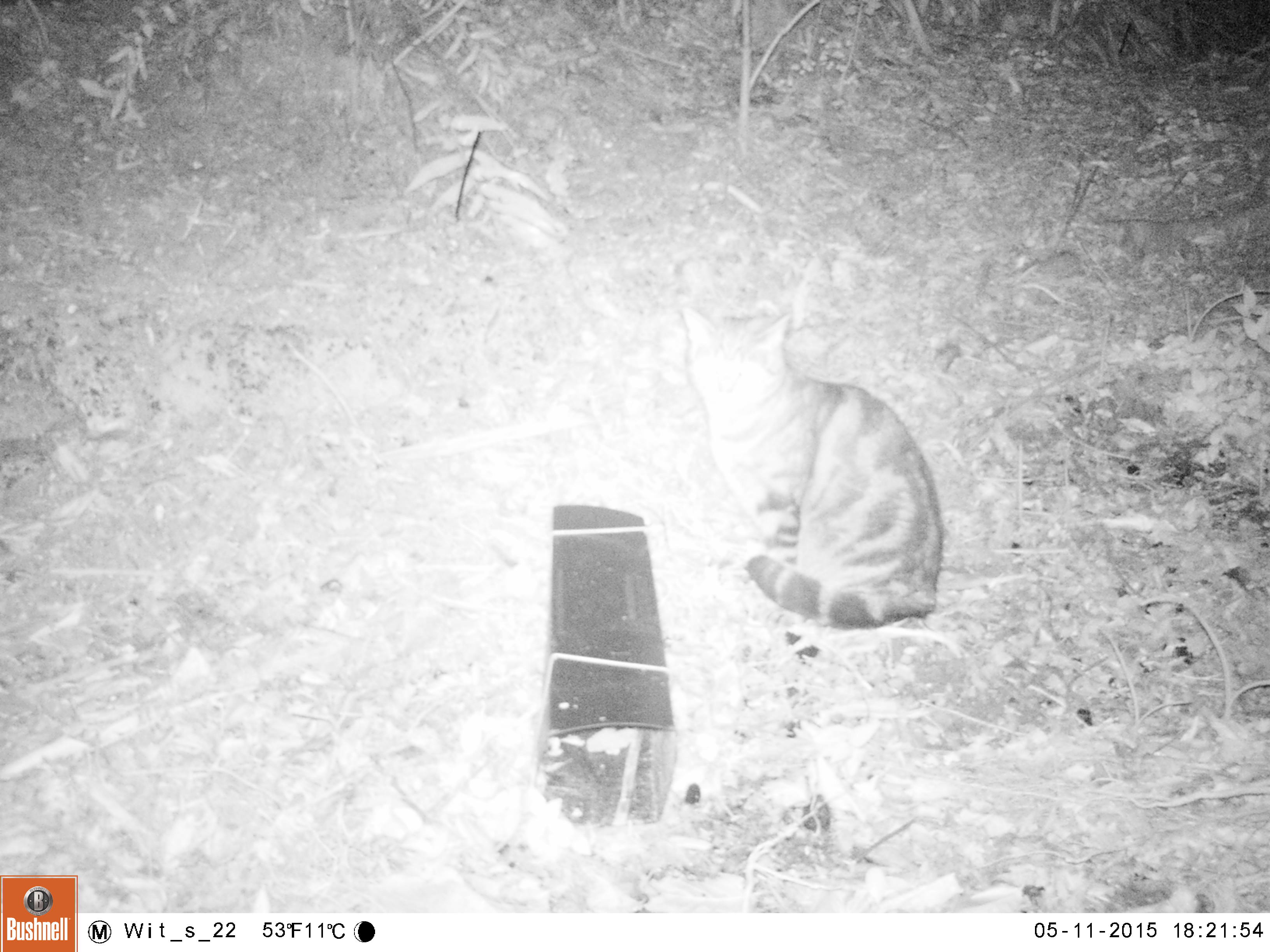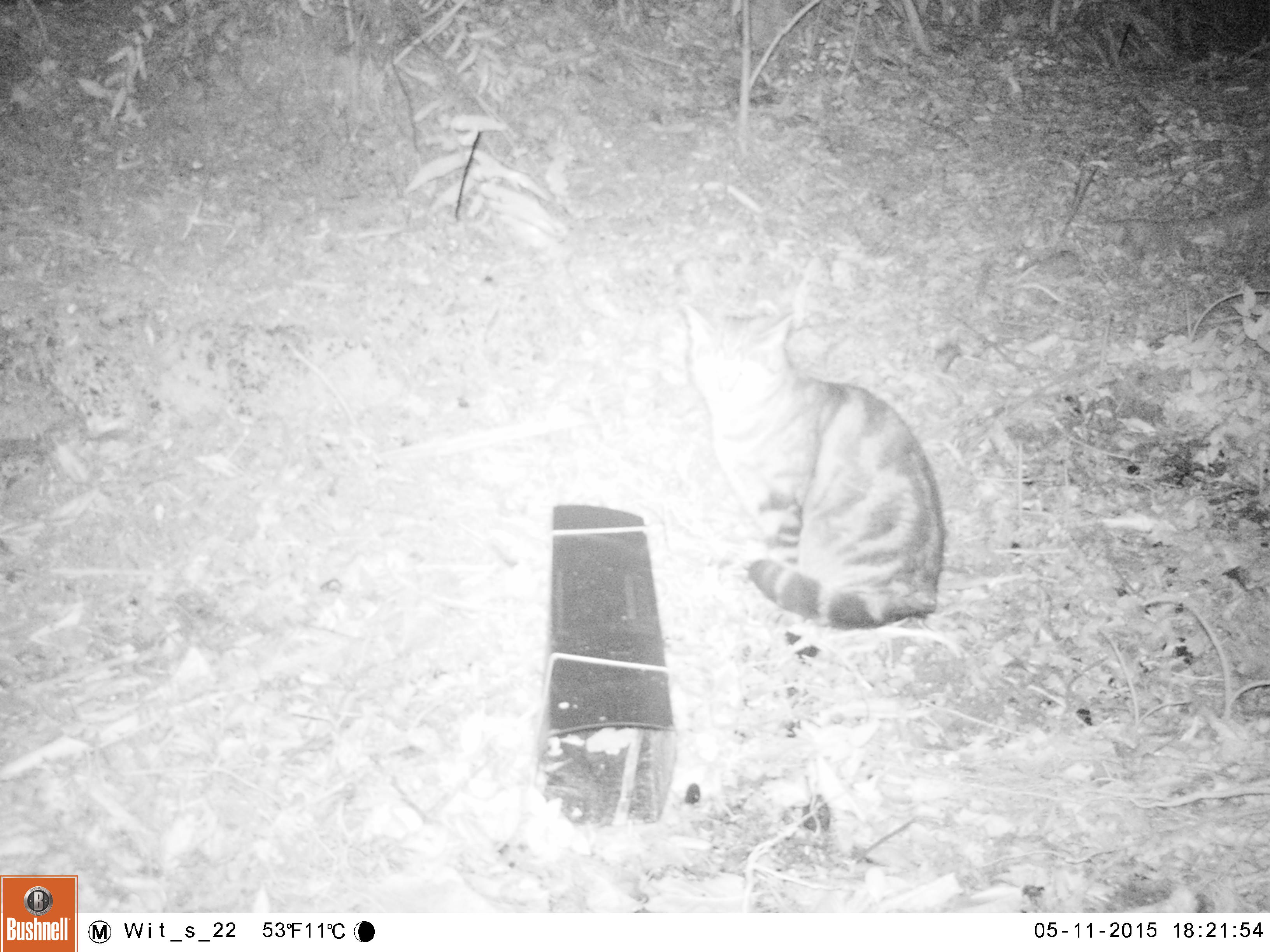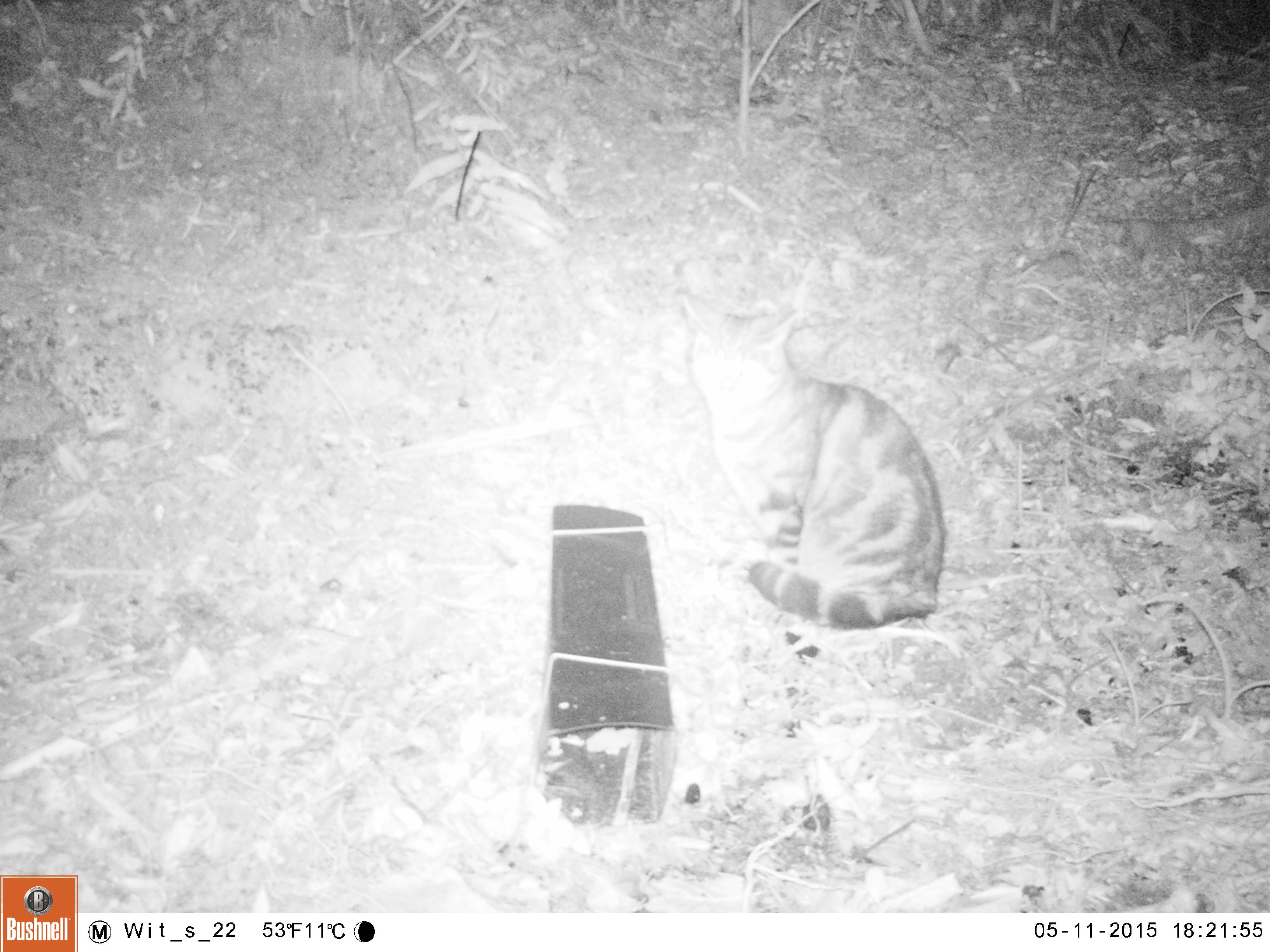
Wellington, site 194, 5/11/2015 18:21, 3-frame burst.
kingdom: Animalia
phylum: Chordata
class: Mammalia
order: Carnivora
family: Felidae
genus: Felis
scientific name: Felis catus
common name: cat